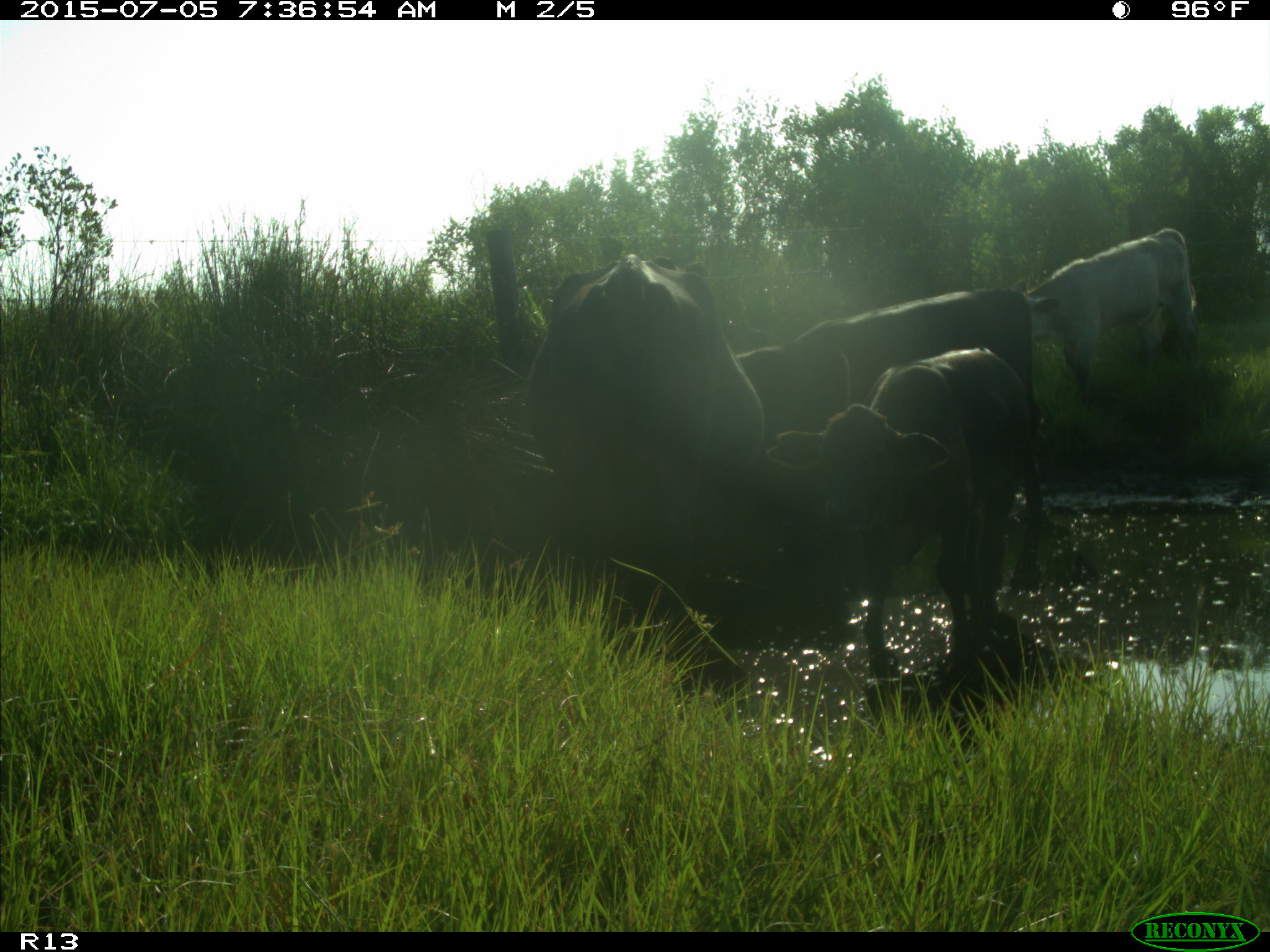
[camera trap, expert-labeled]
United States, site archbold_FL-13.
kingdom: Animalia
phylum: Chordata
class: Mammalia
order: Artiodactyla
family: Bovidae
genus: Bos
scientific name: Bos taurus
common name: domestic cow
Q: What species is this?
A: Bos taurus (domestic cow).